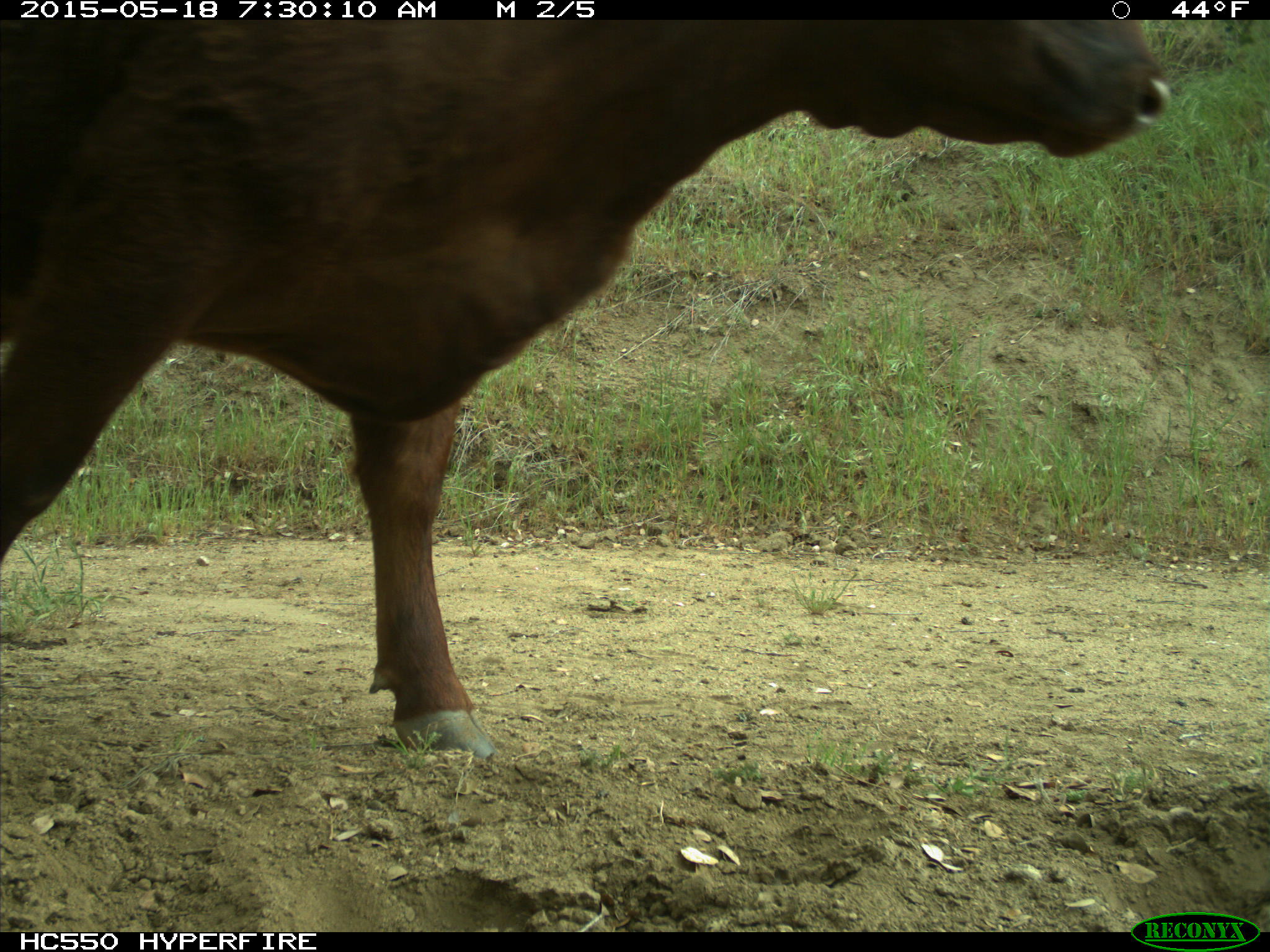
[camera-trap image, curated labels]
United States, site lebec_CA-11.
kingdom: Animalia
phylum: Chordata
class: Mammalia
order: Artiodactyla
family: Bovidae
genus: Bos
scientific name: Bos taurus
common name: domestic cow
Bos taurus (domestic cow).